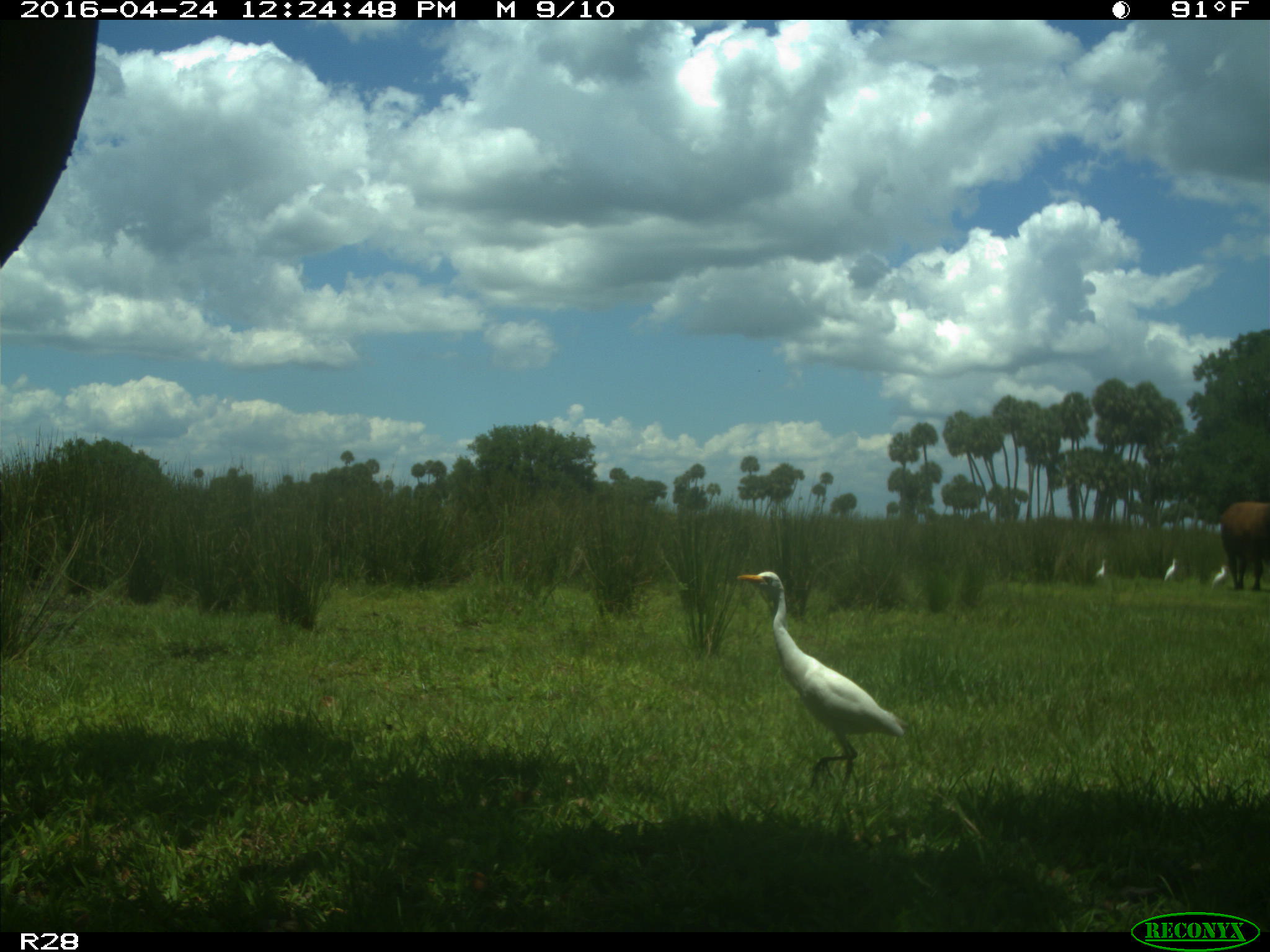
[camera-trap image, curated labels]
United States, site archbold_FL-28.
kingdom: Animalia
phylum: Chordata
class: Mammalia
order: Artiodactyla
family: Bovidae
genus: Bos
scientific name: Bos taurus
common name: domestic cow